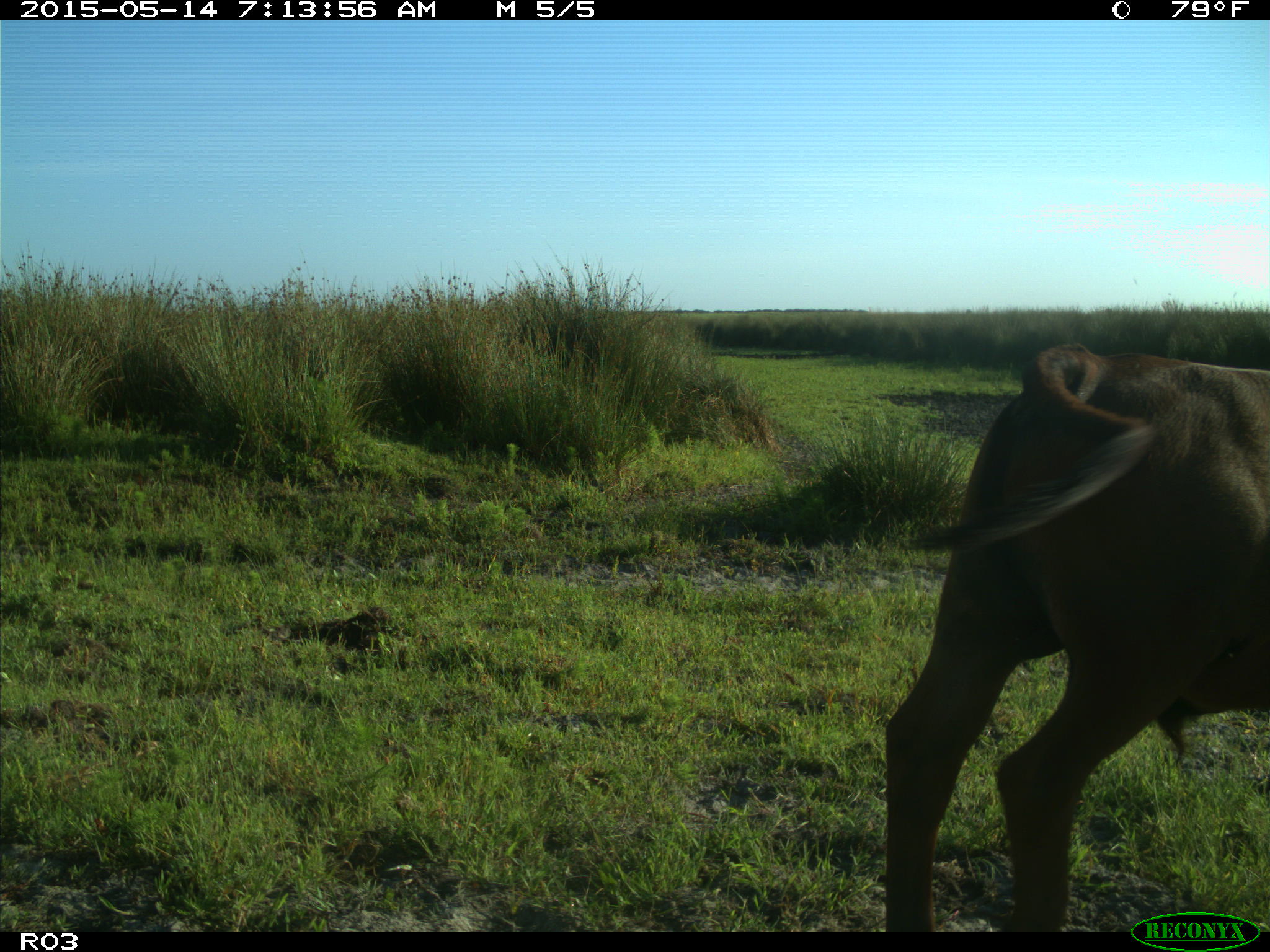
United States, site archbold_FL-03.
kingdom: Animalia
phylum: Chordata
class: Mammalia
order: Artiodactyla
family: Bovidae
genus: Bos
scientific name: Bos taurus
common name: domestic cow